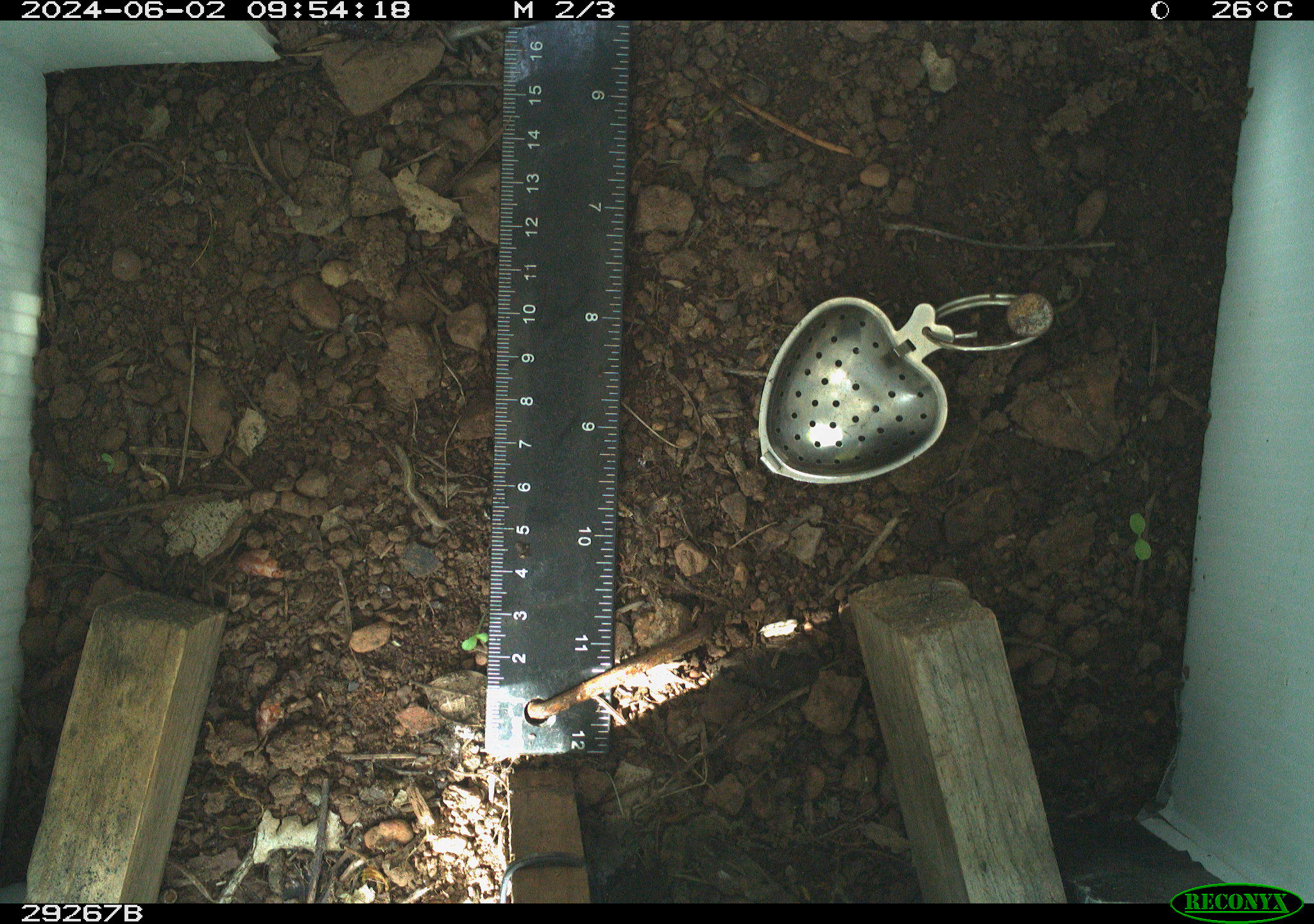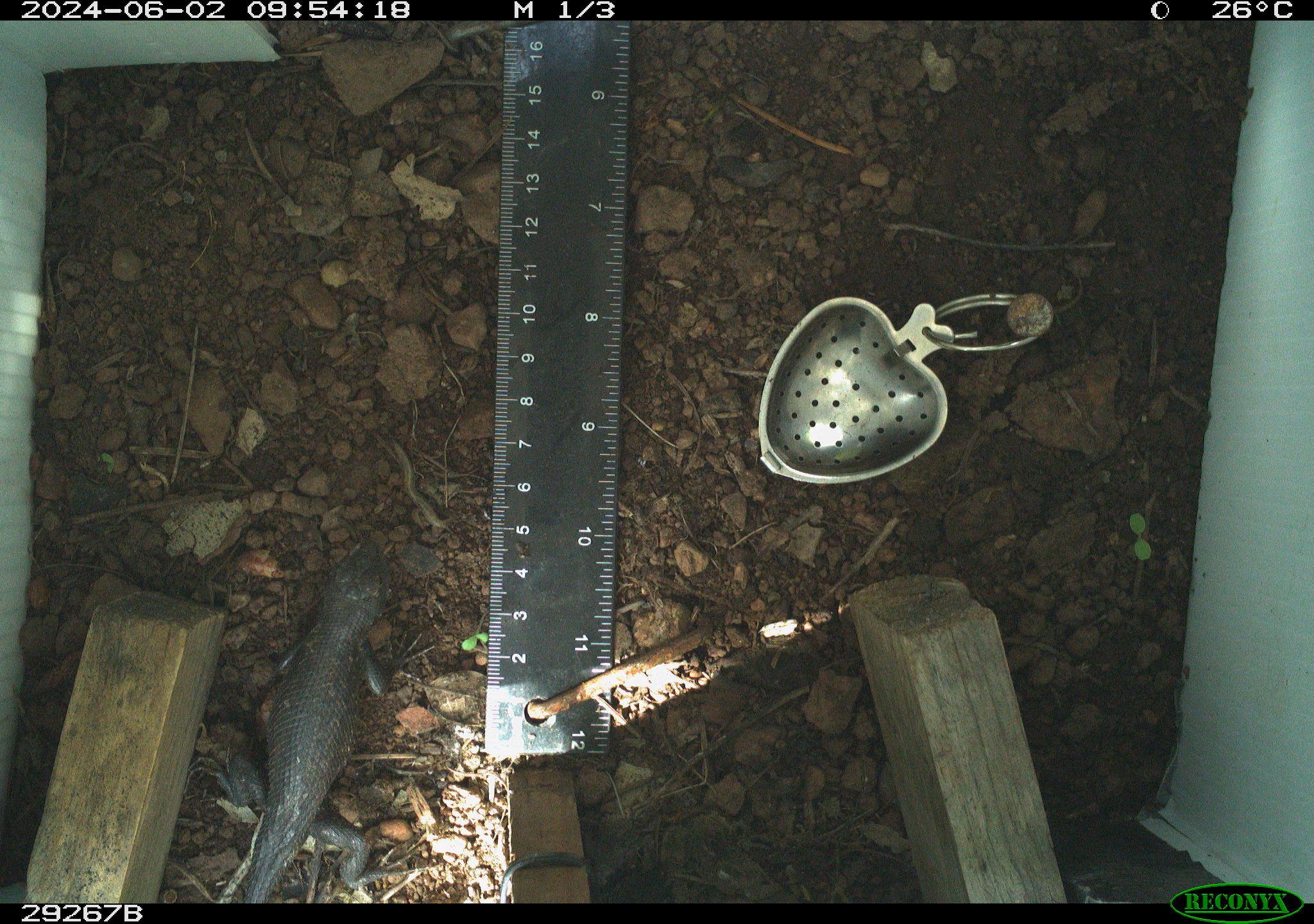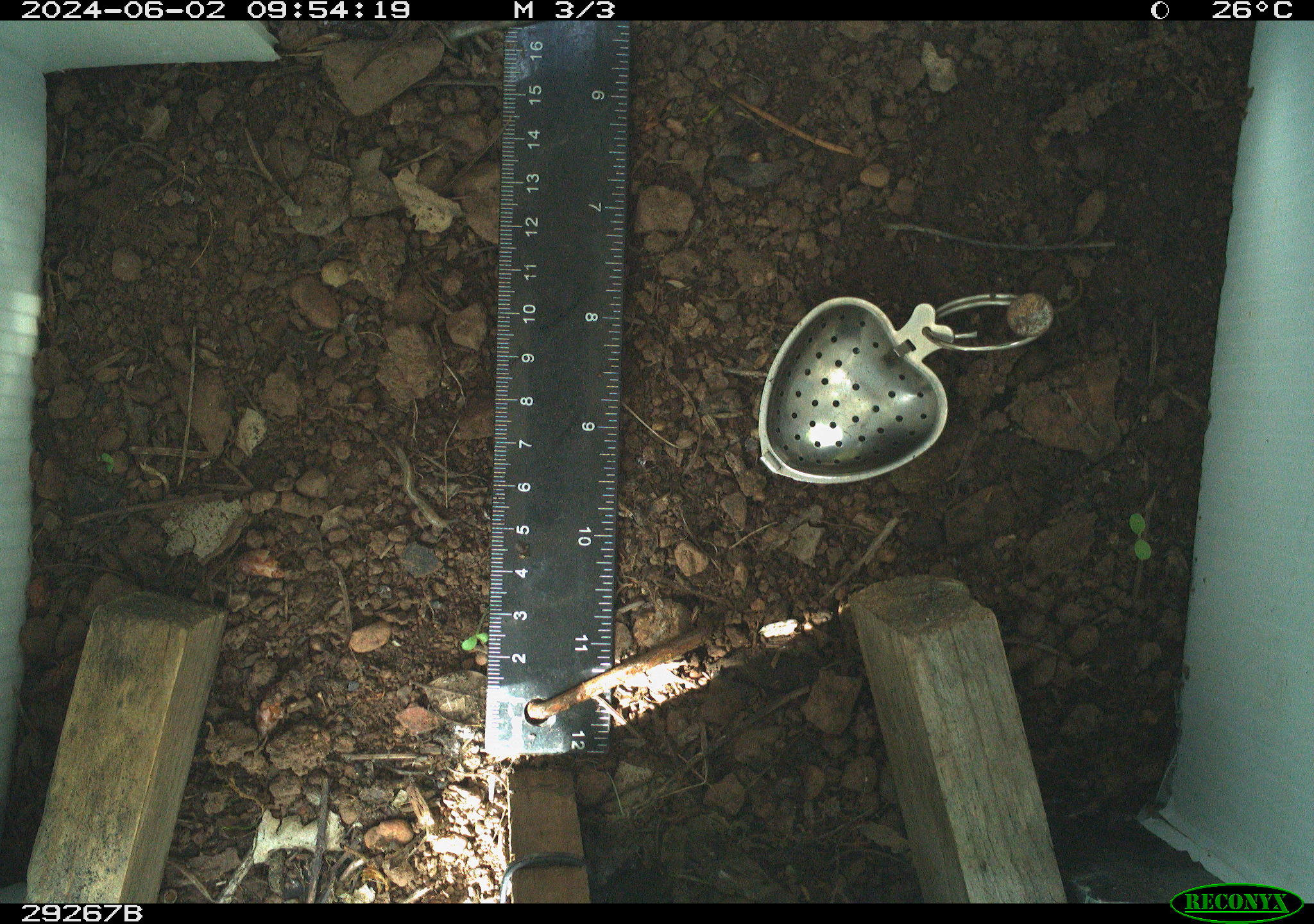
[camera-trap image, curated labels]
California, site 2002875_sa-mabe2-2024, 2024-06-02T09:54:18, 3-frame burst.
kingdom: Animalia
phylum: Chordata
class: Reptilia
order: Squamata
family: Phrynosomatidae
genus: Sceloporus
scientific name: Sceloporus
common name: spiny lizards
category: sceloporus species